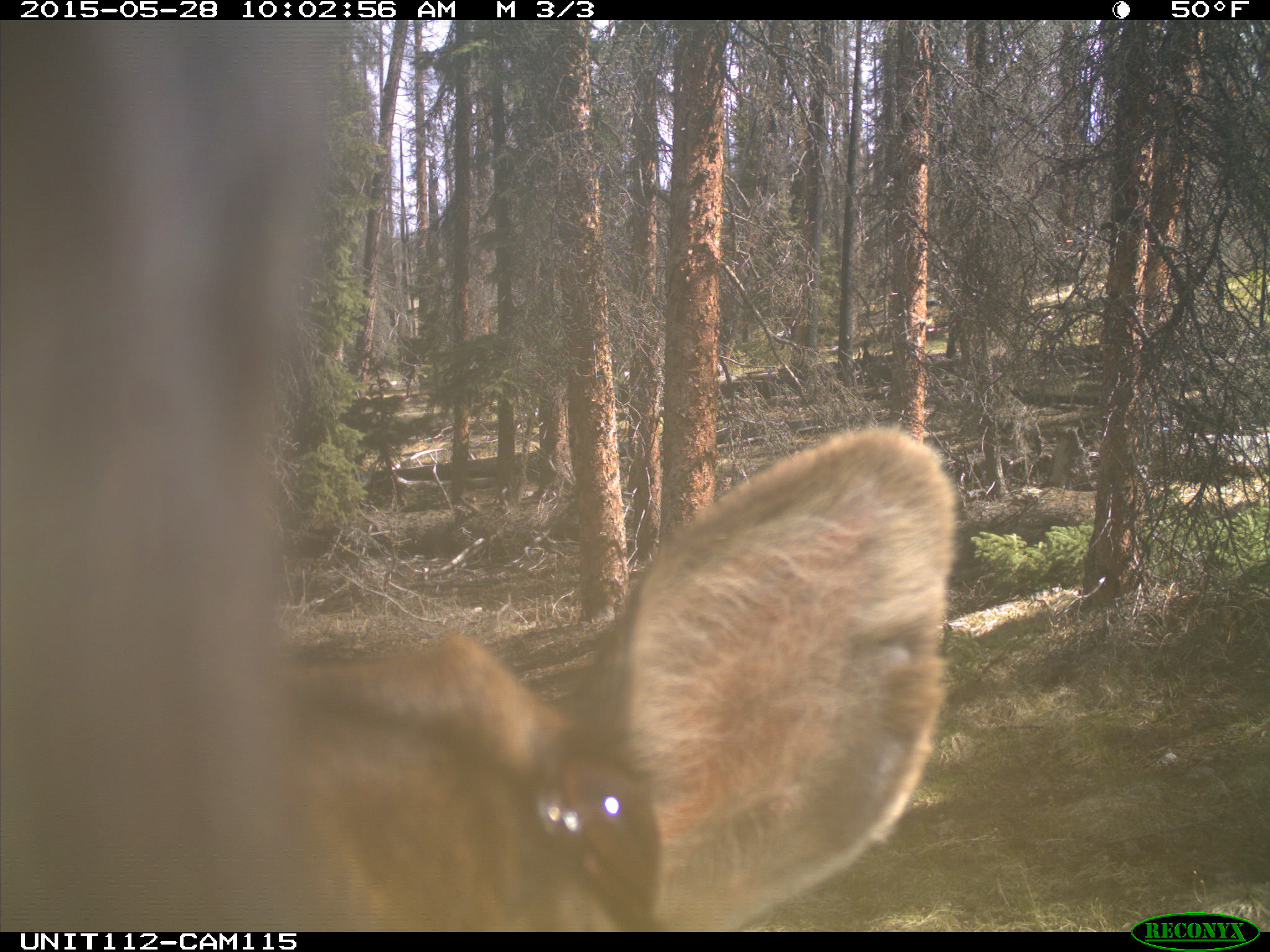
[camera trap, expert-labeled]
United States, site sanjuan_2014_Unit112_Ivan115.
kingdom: Animalia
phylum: Chordata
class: Mammalia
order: Artiodactyla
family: Cervidae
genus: Cervus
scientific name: Cervus elaphus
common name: red deer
Cervus elaphus (red deer).